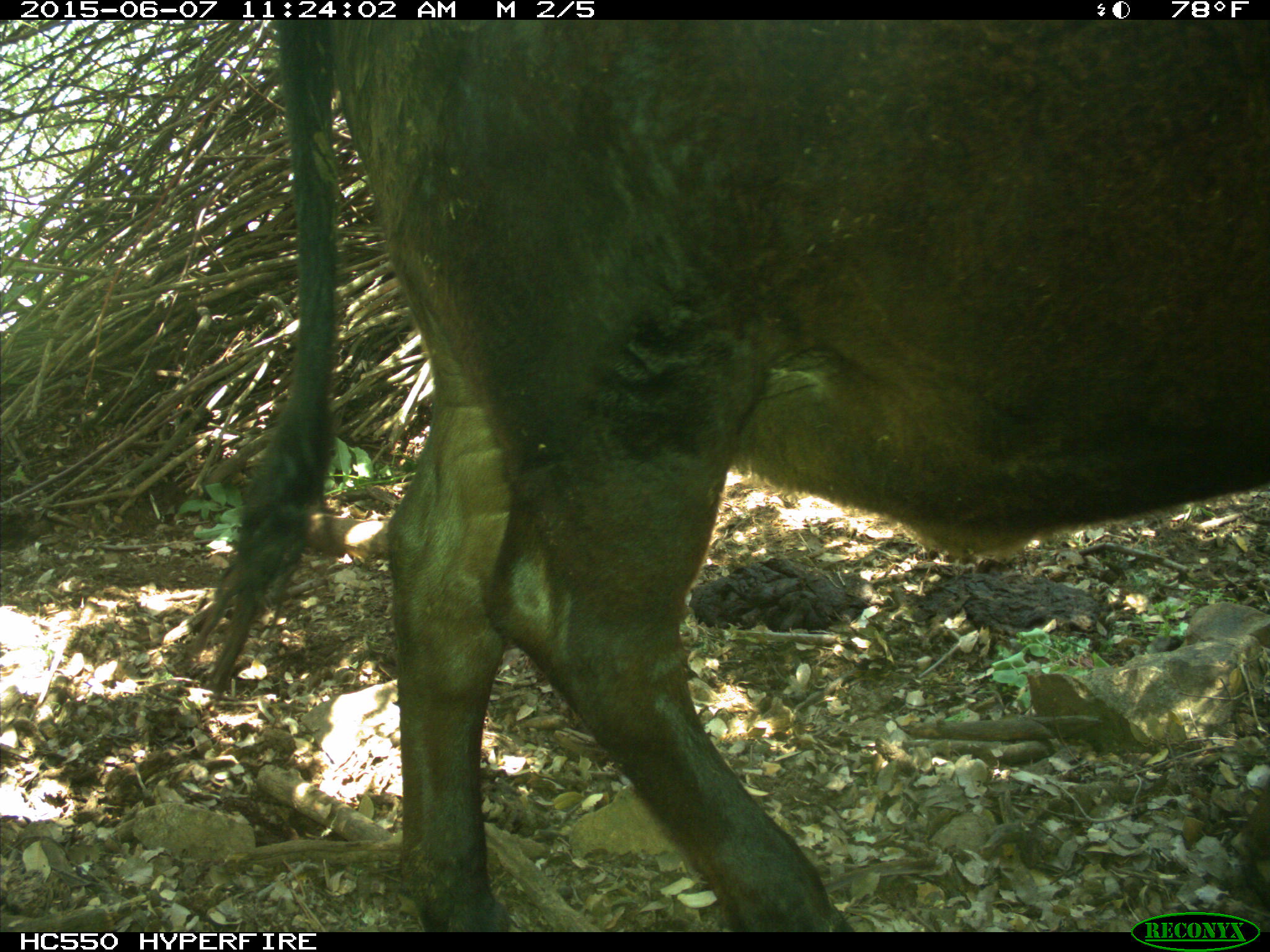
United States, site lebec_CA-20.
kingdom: Animalia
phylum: Chordata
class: Mammalia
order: Artiodactyla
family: Bovidae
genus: Bos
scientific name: Bos taurus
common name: domestic cow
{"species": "Bos taurus (domestic cow)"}